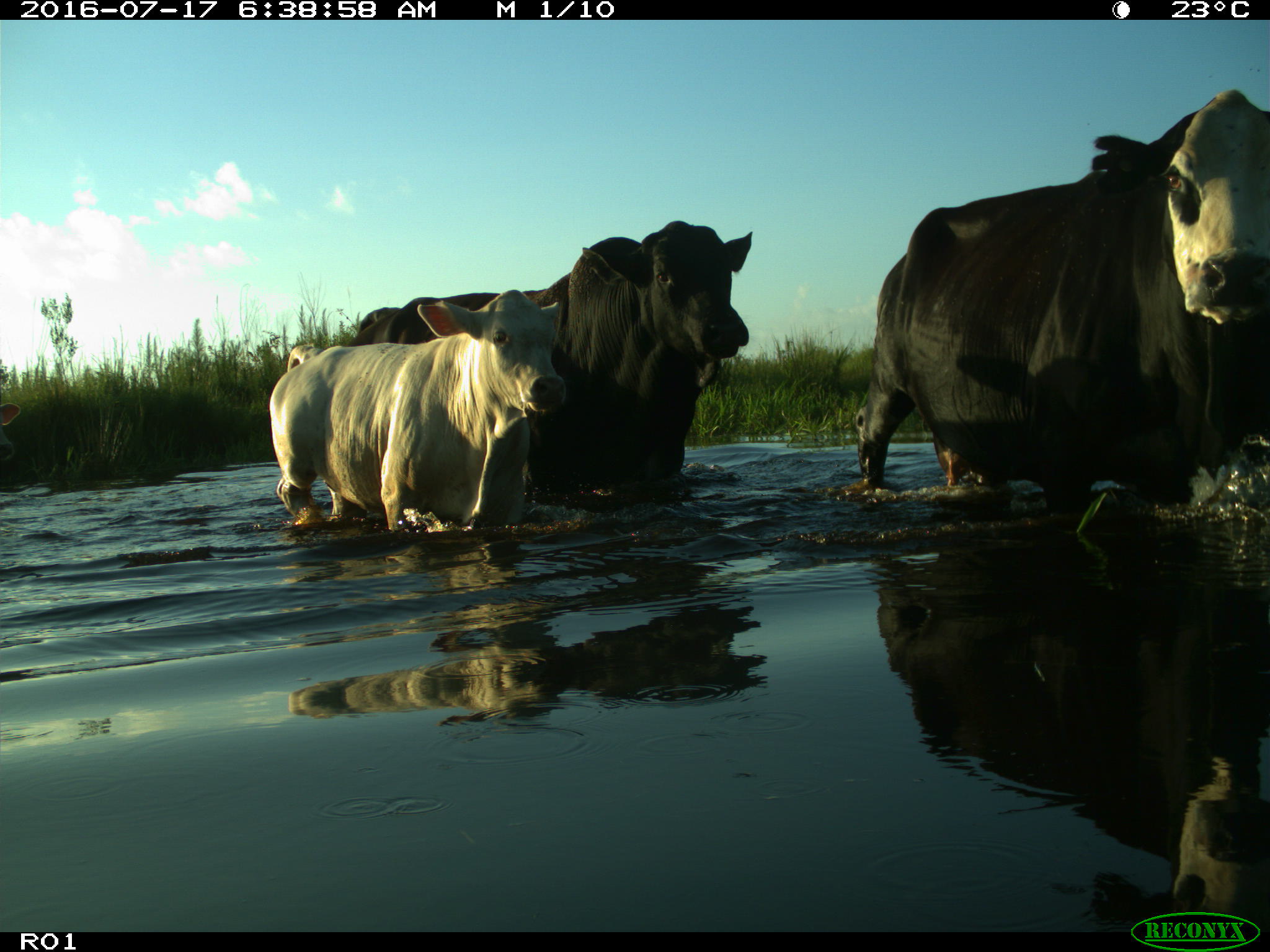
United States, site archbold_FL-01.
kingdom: Animalia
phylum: Chordata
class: Mammalia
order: Artiodactyla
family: Bovidae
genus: Bos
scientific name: Bos taurus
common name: domestic cow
Bos taurus (domestic cow).